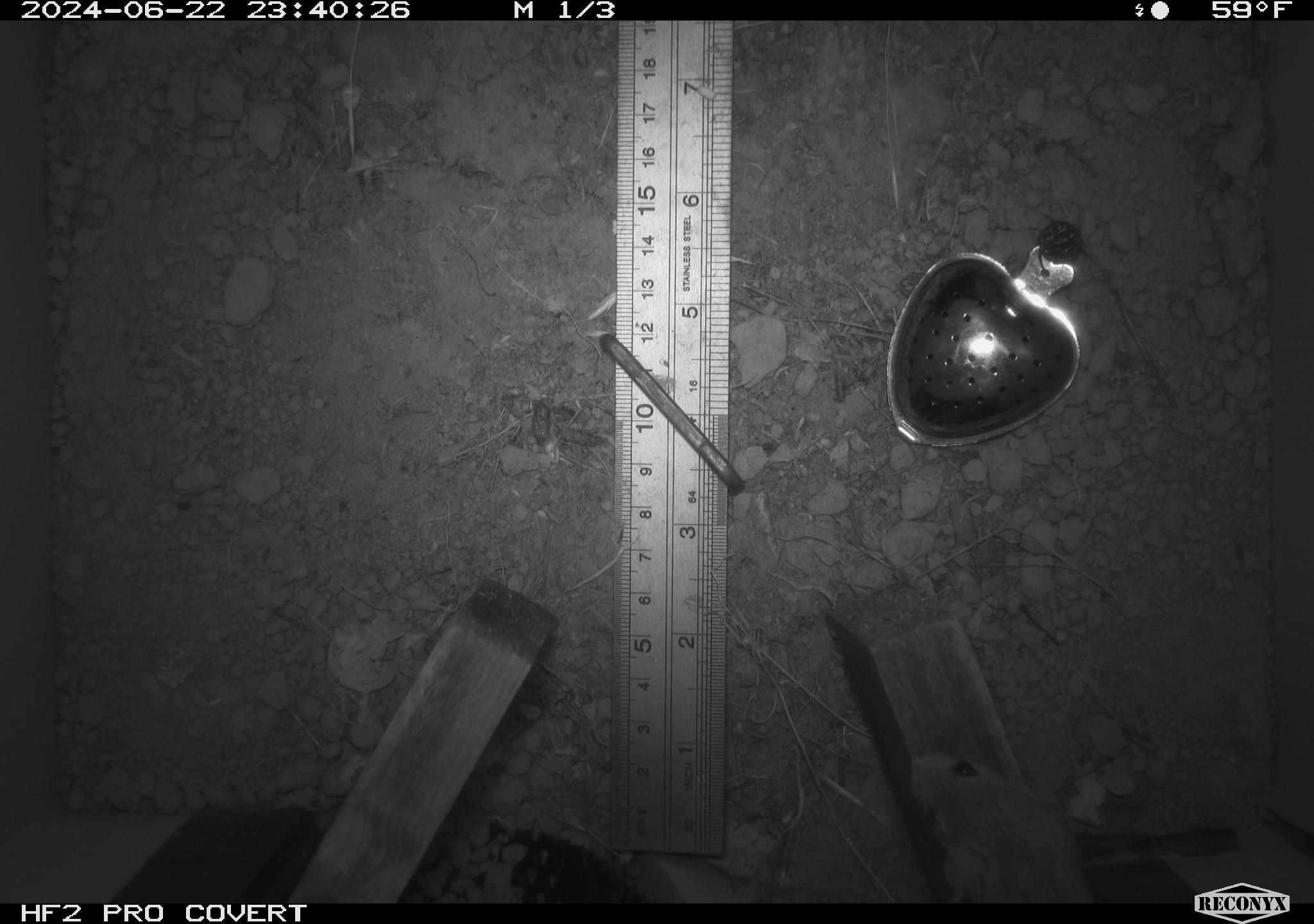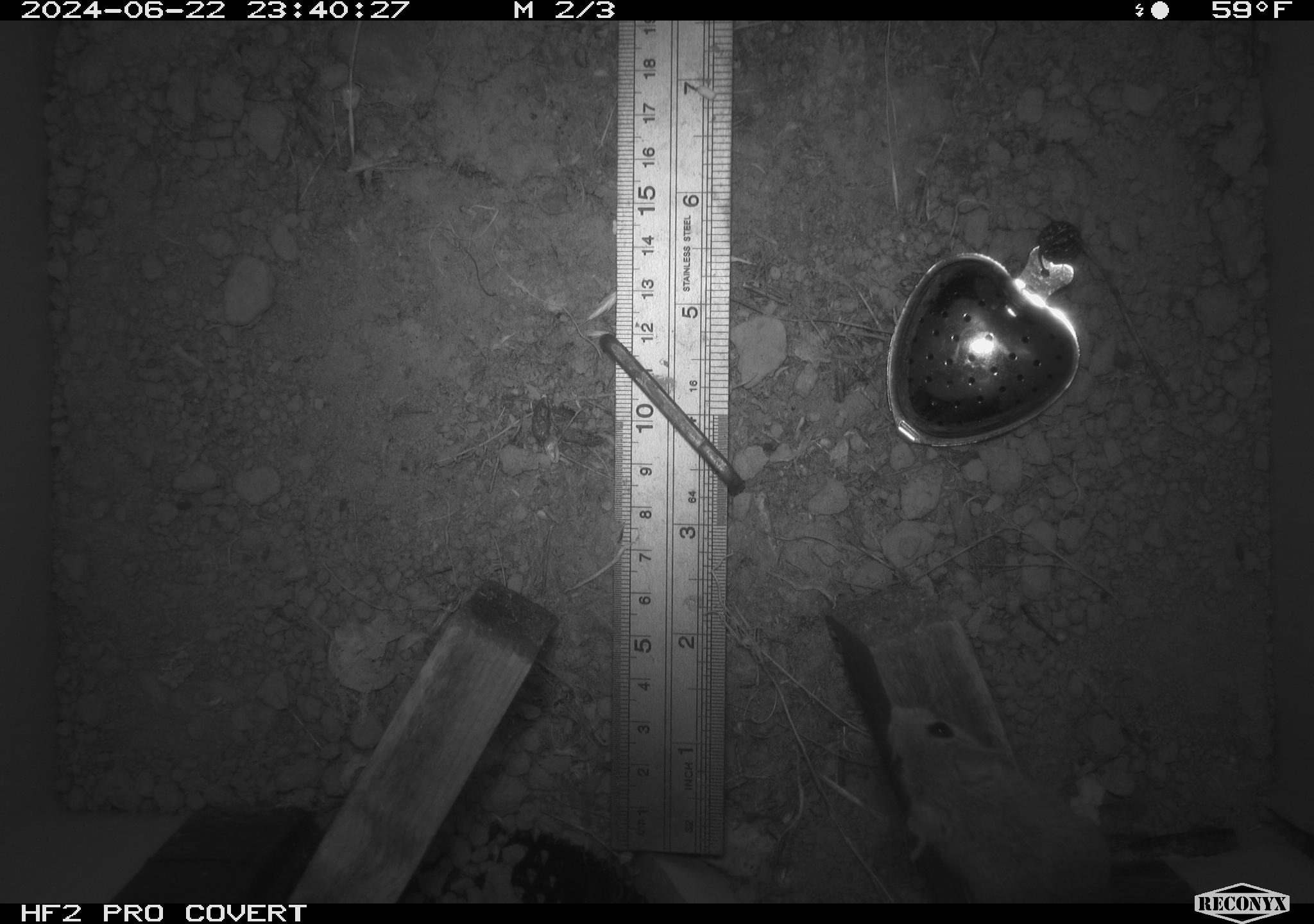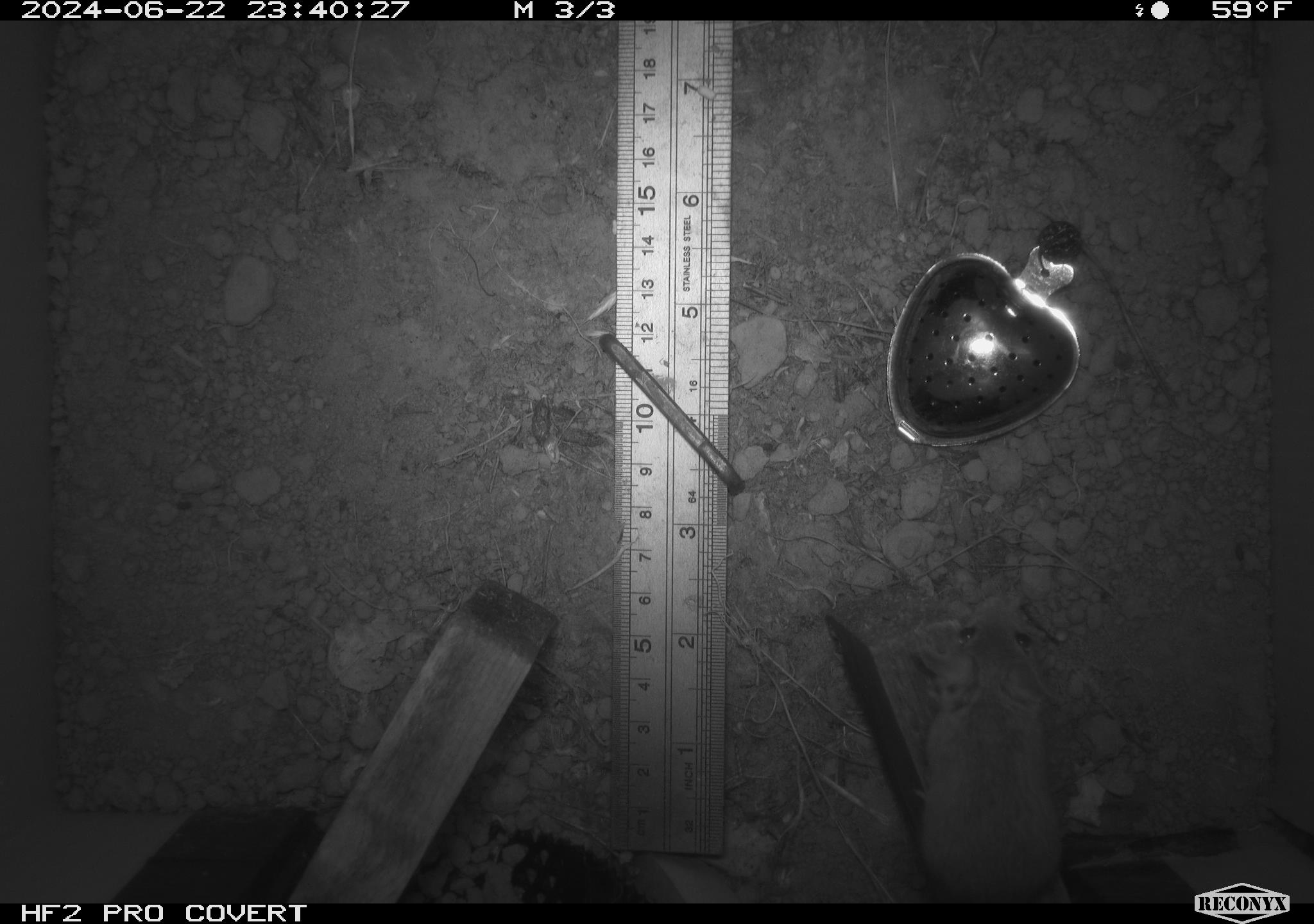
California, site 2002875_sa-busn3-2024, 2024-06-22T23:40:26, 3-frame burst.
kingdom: Animalia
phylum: Chordata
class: Mammalia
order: Rodentia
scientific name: Rodentia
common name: mouse species